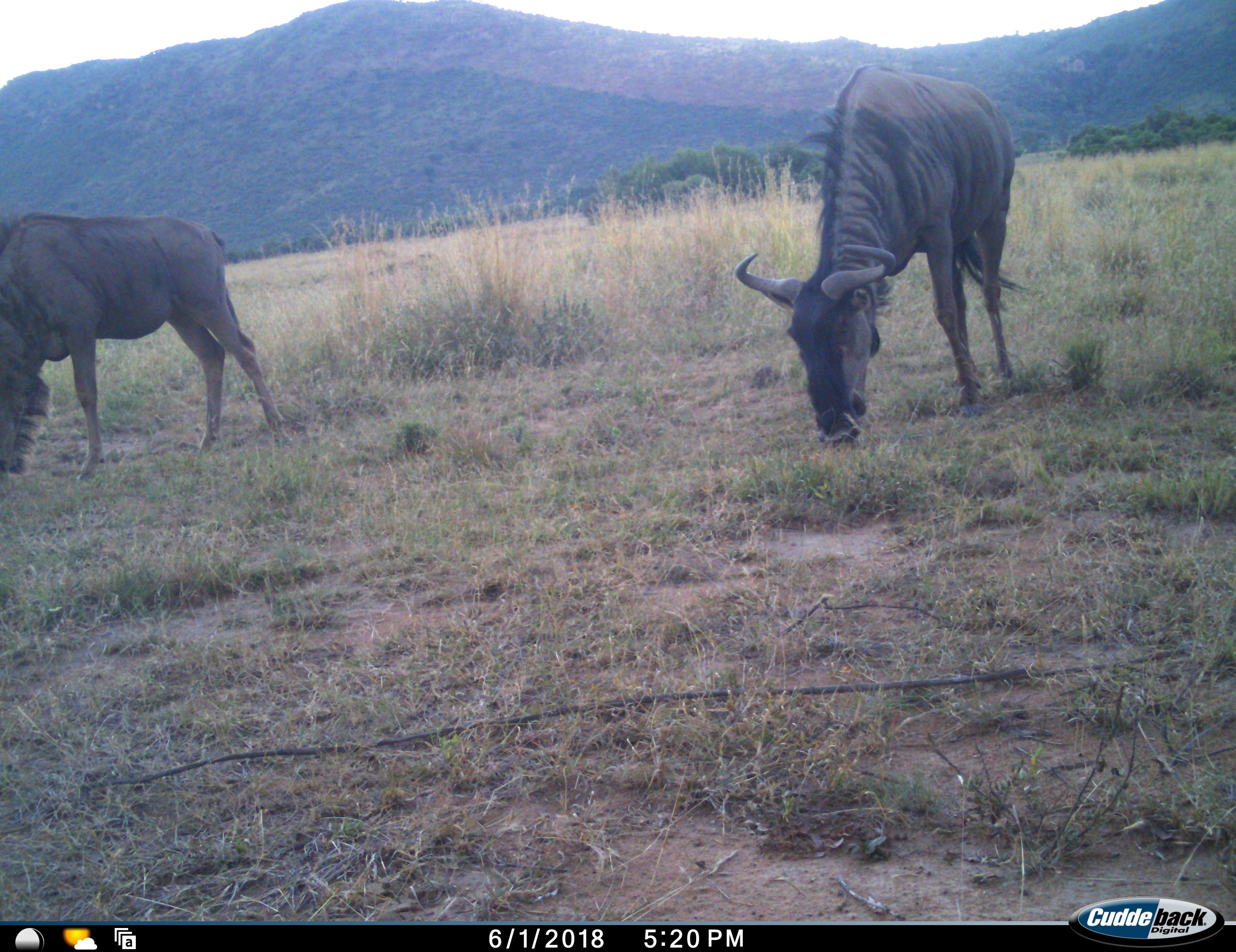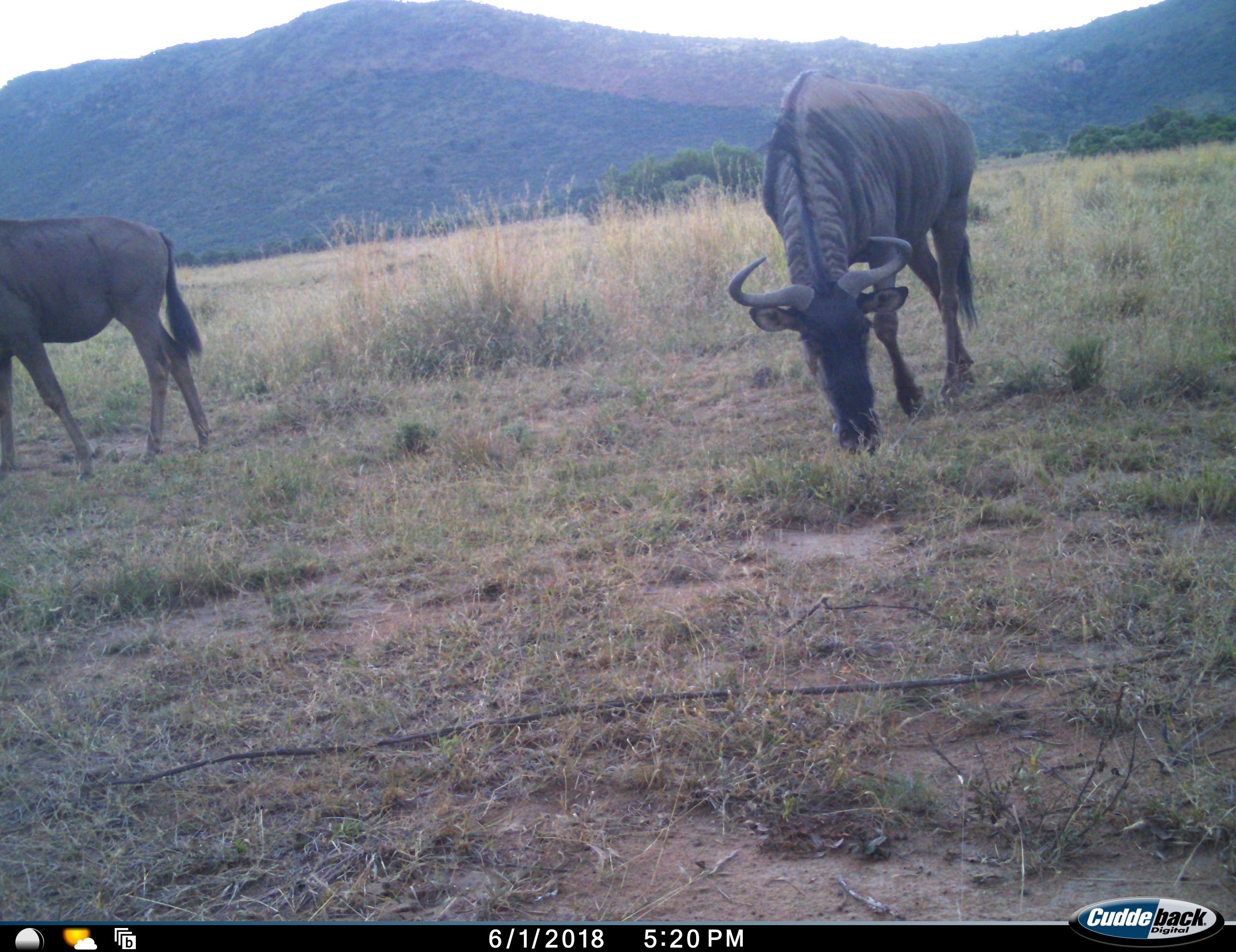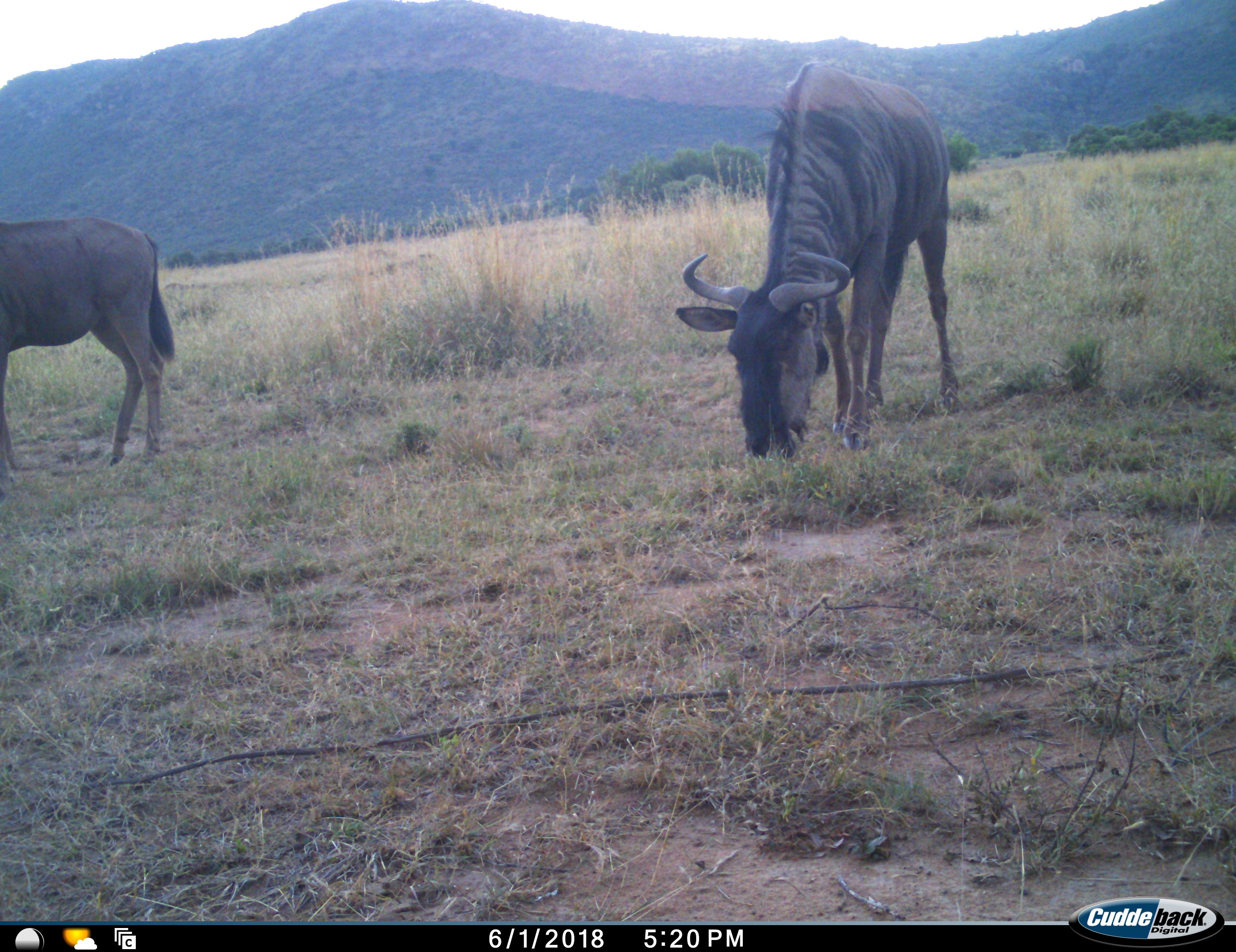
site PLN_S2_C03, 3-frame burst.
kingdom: Animalia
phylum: Chordata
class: Mammalia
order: Artiodactyla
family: Bovidae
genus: Connochaetes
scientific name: Connochaetes taurinus taurinus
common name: blue wildebeest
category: wildebeestblue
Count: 2.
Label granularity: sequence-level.